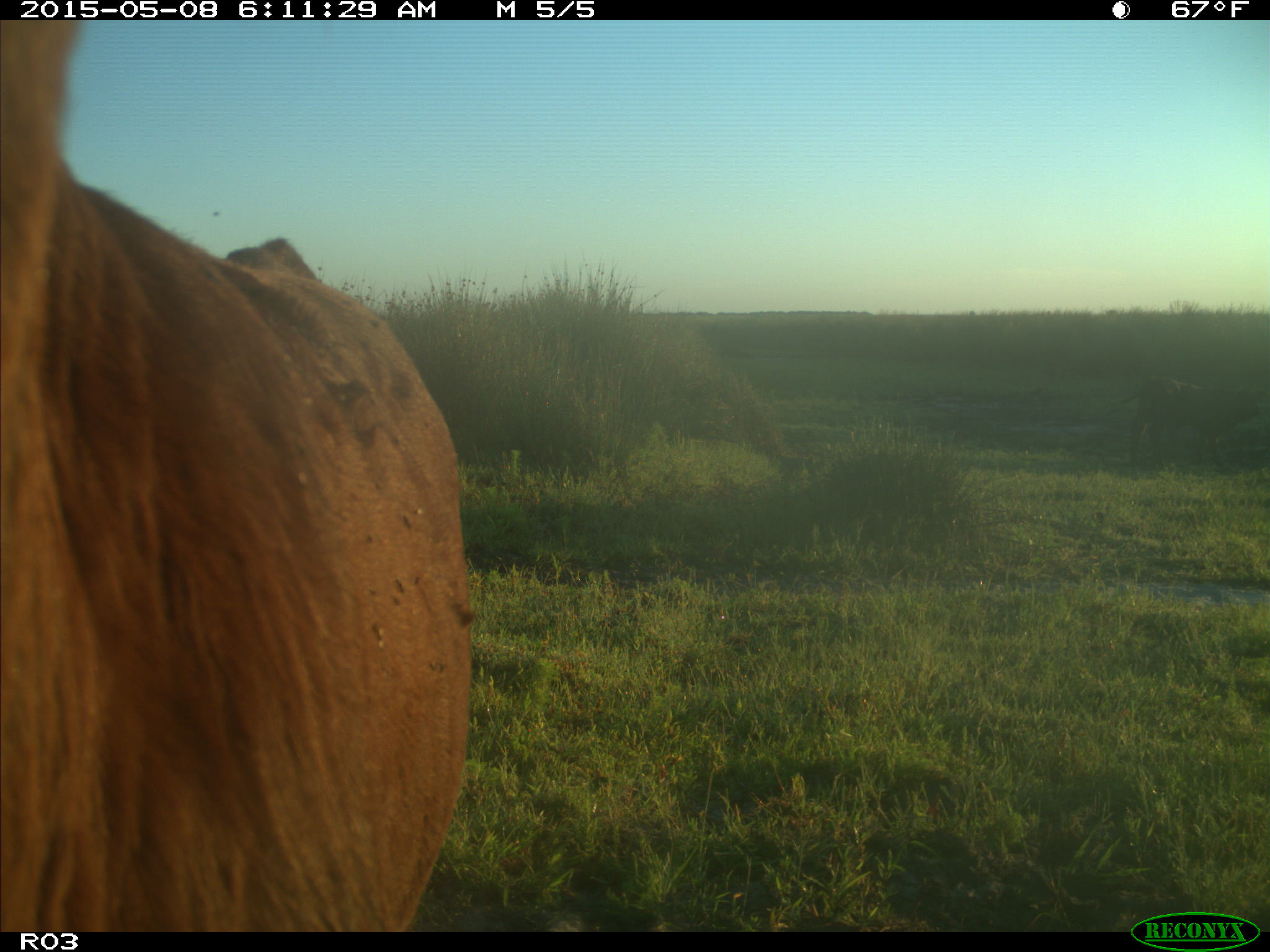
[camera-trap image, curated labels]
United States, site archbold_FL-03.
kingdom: Animalia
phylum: Chordata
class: Mammalia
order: Artiodactyla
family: Bovidae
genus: Bos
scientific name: Bos taurus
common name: domestic cow